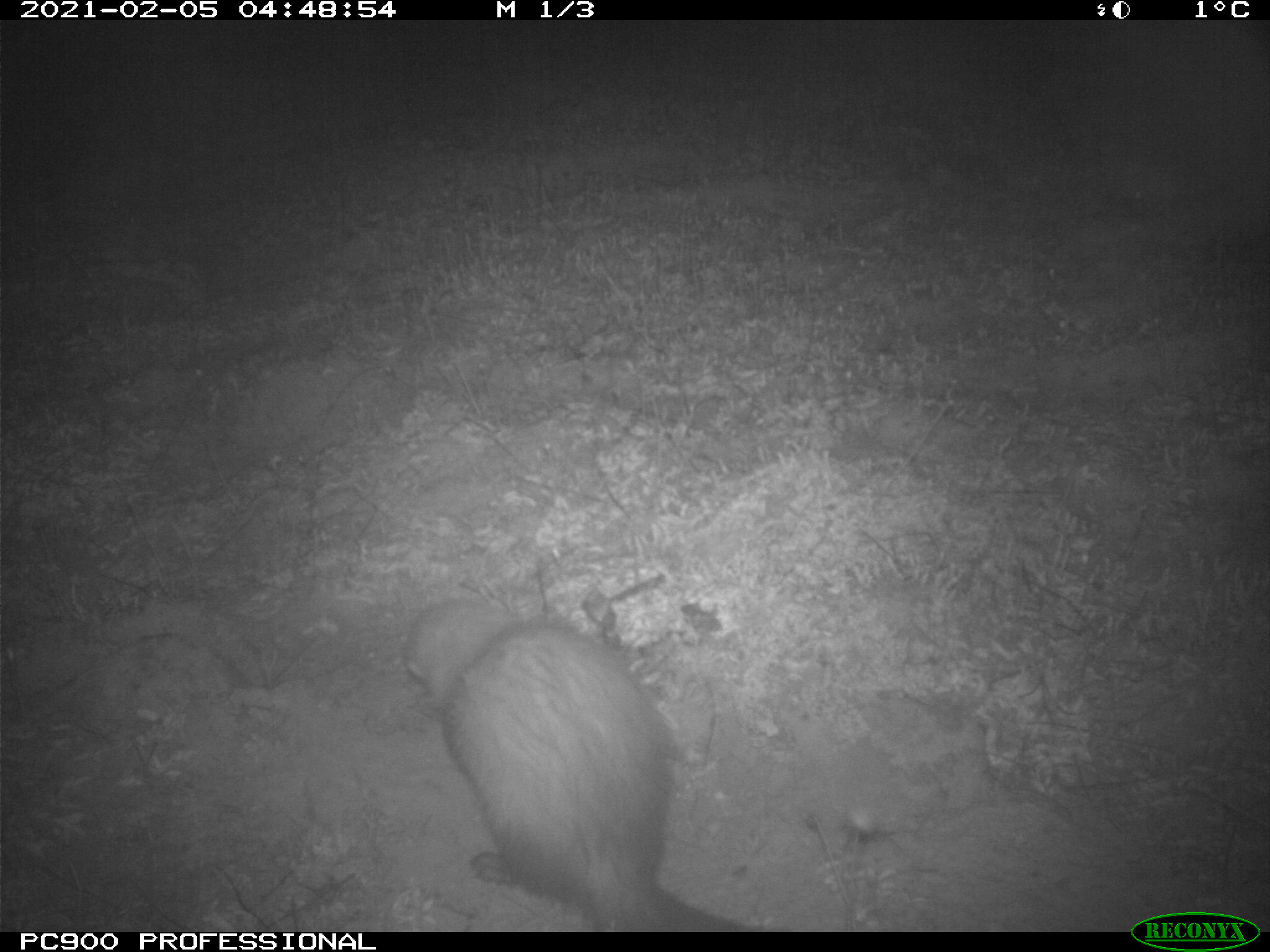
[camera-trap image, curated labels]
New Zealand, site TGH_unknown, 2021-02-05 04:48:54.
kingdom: Animalia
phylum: Chordata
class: Mammalia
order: Carnivora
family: Mustelidae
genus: Mustela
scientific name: Mustela furo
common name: ferret